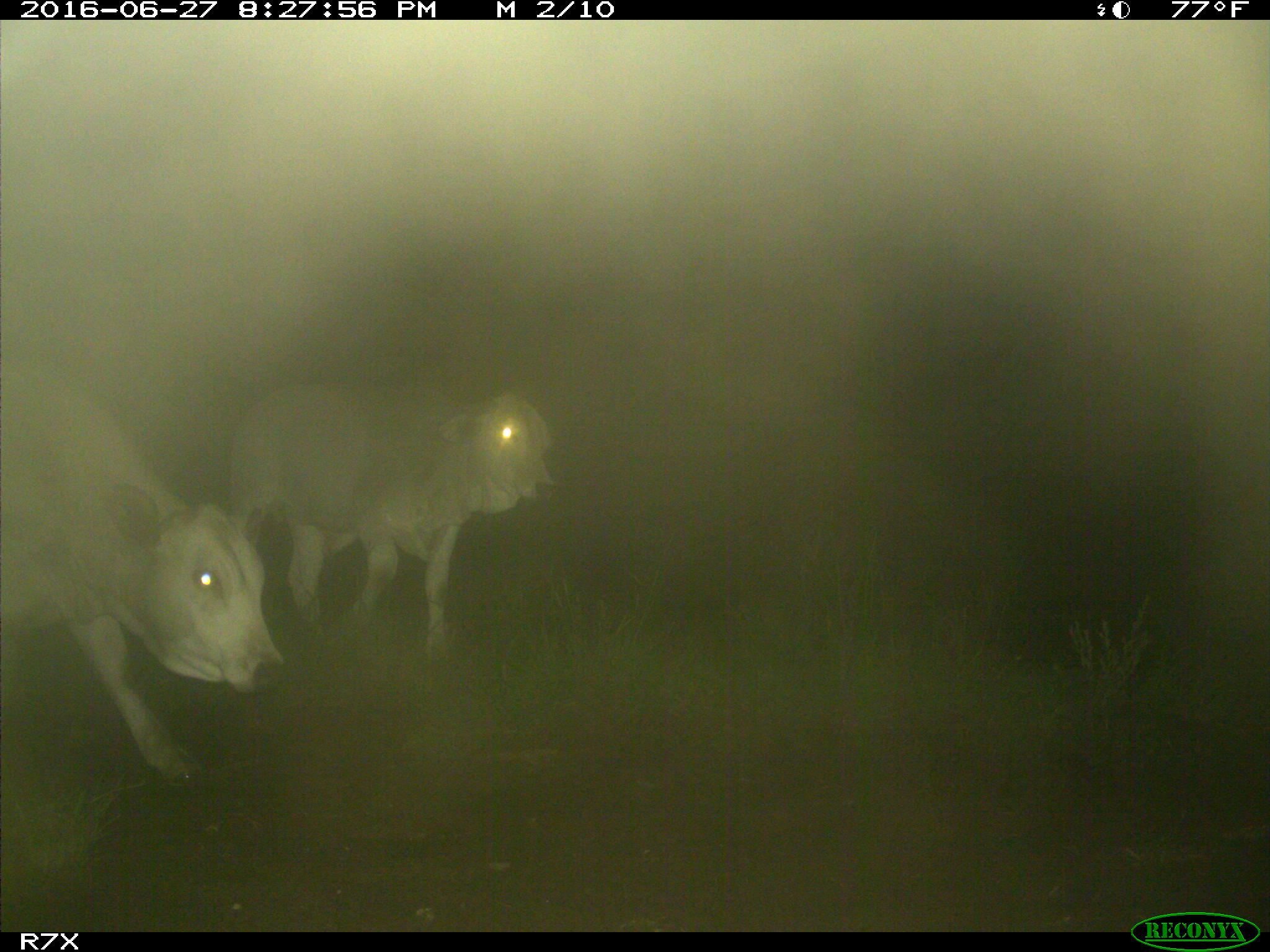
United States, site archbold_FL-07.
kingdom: Animalia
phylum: Chordata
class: Mammalia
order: Artiodactyla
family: Bovidae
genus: Bos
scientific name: Bos taurus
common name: domestic cow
Bos taurus (domestic cow).